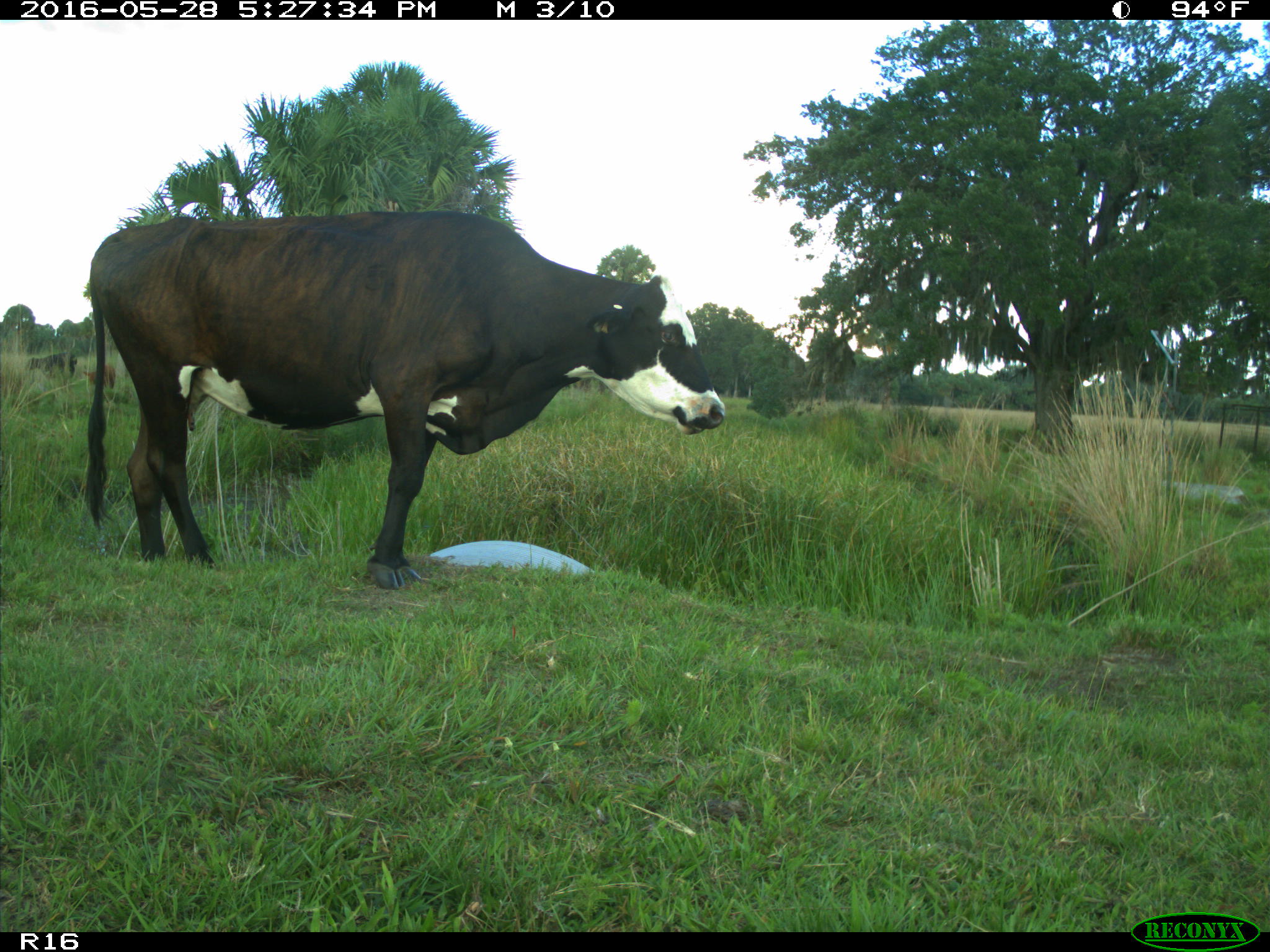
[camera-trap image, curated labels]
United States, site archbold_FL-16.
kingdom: Animalia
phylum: Chordata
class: Mammalia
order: Artiodactyla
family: Bovidae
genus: Bos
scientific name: Bos taurus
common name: domestic cow